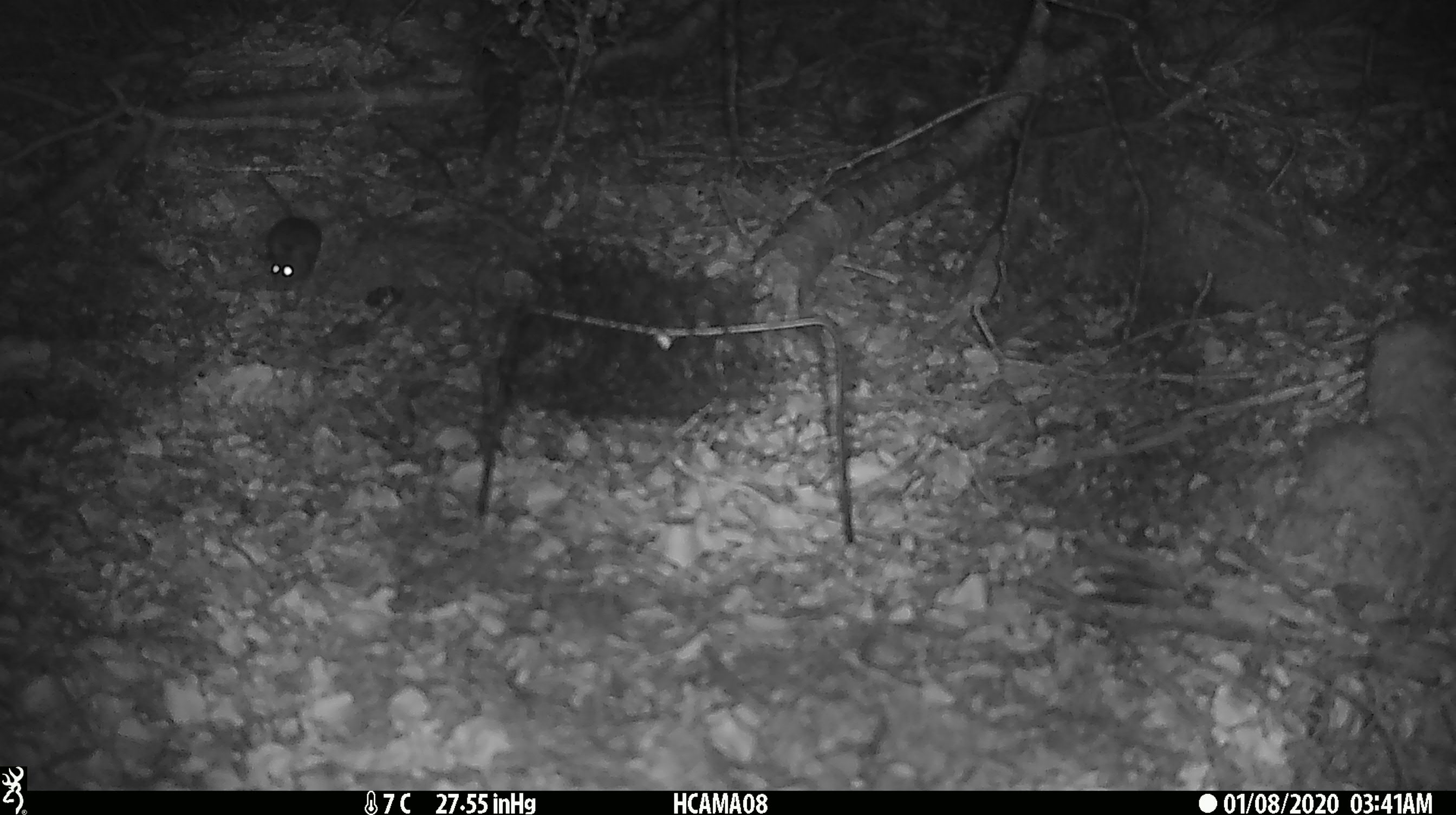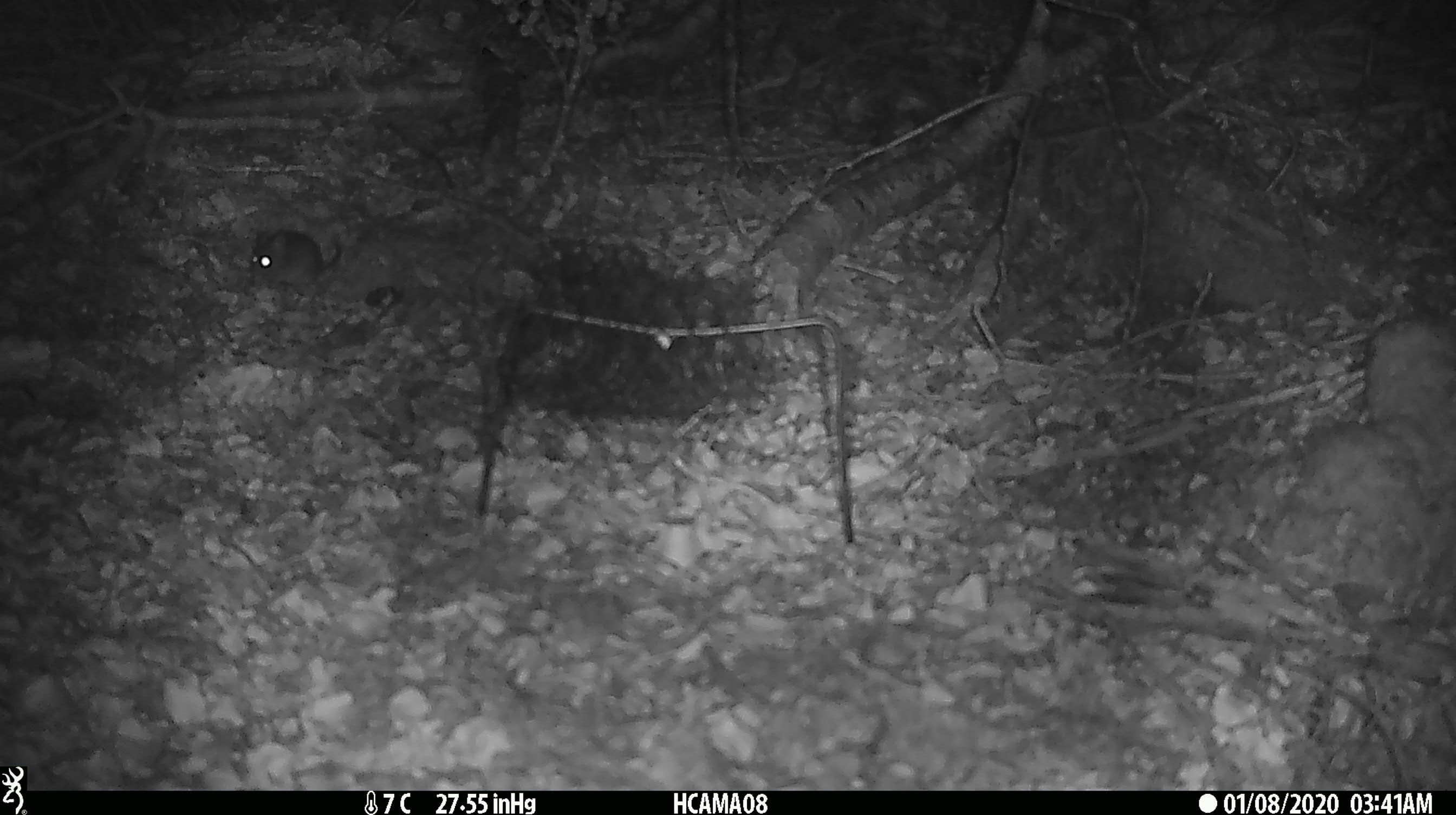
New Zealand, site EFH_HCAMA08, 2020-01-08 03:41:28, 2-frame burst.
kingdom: Animalia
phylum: Chordata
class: Mammalia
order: Rodentia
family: Muridae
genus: Mus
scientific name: Mus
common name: mouse